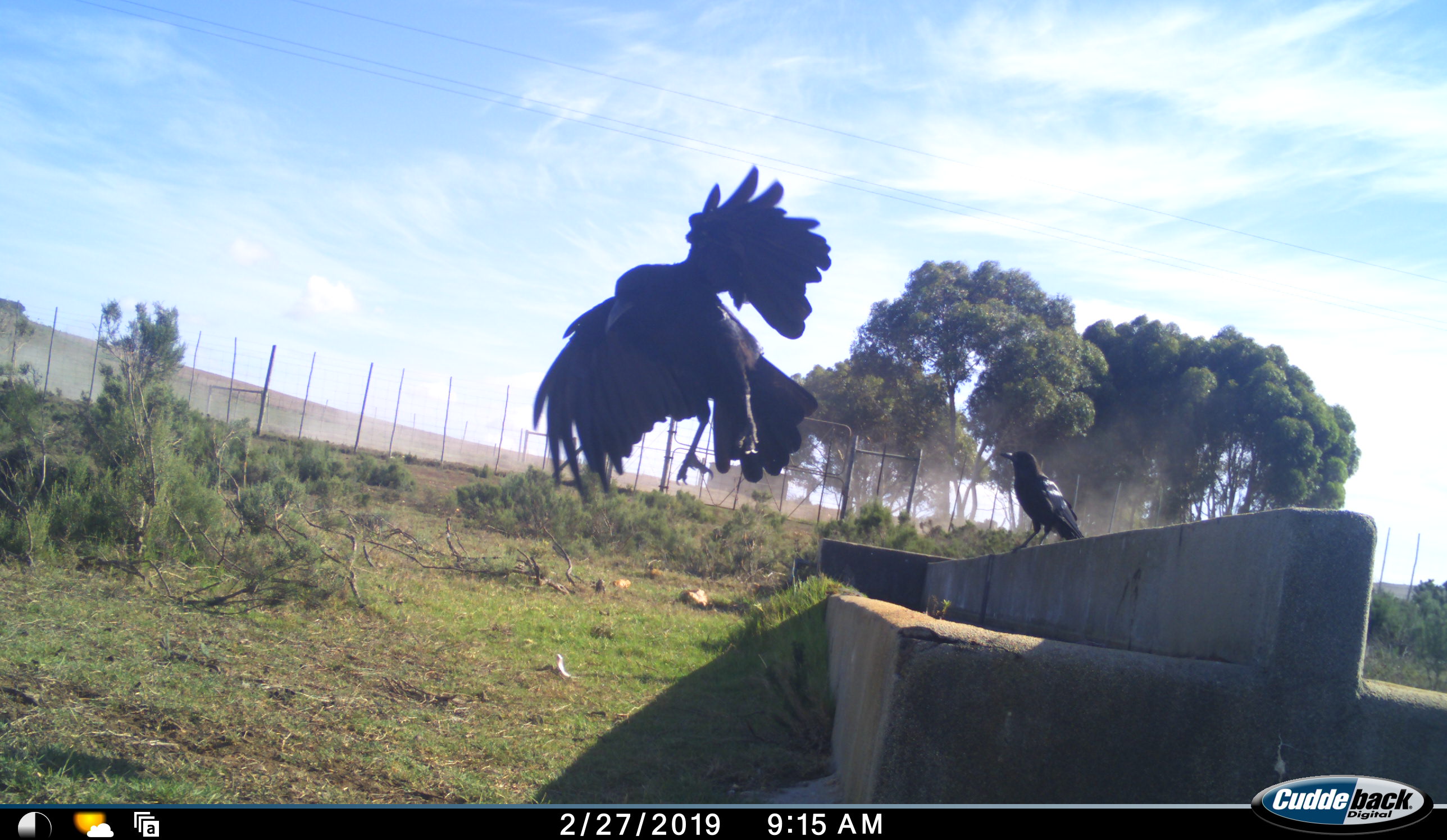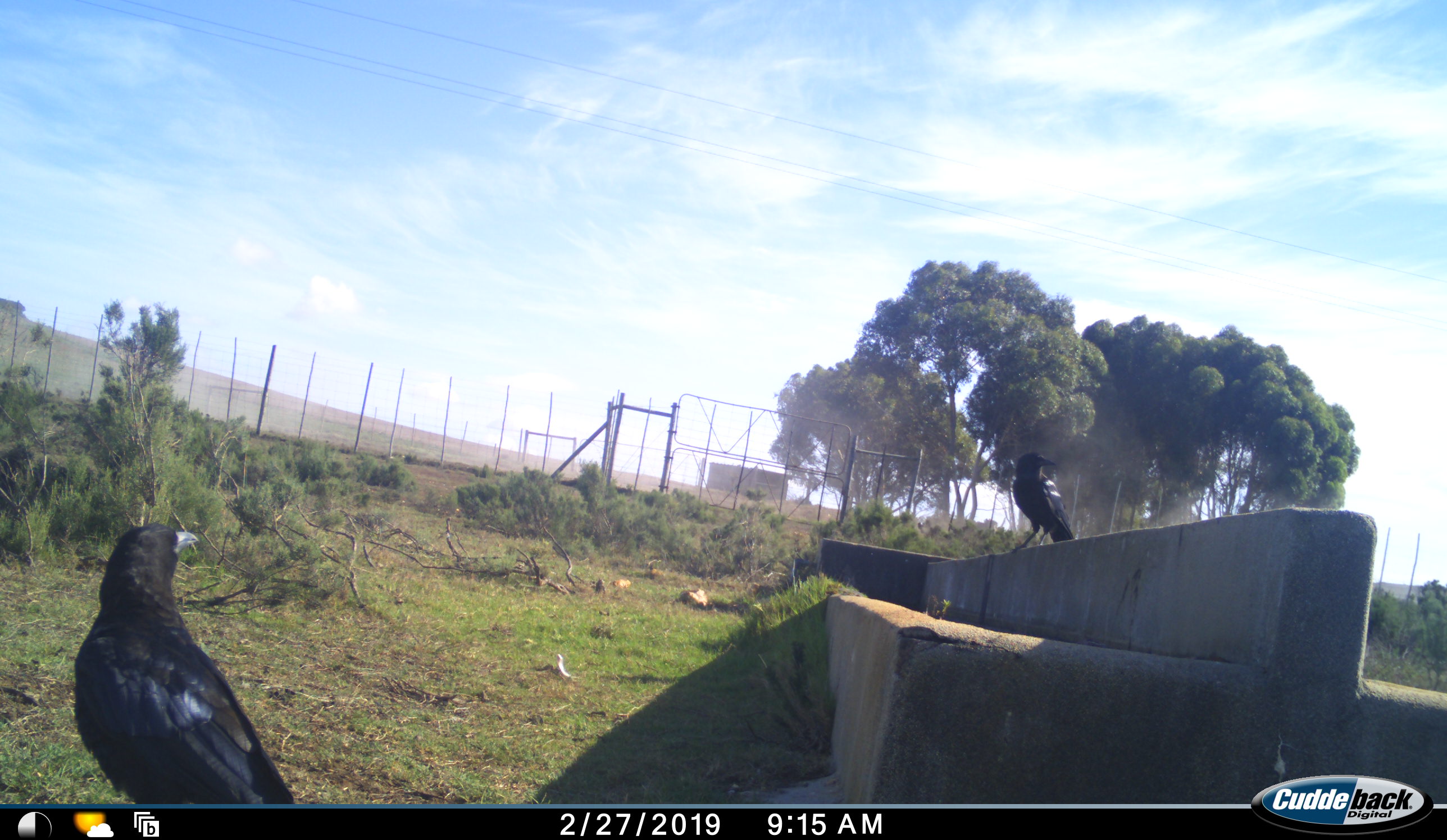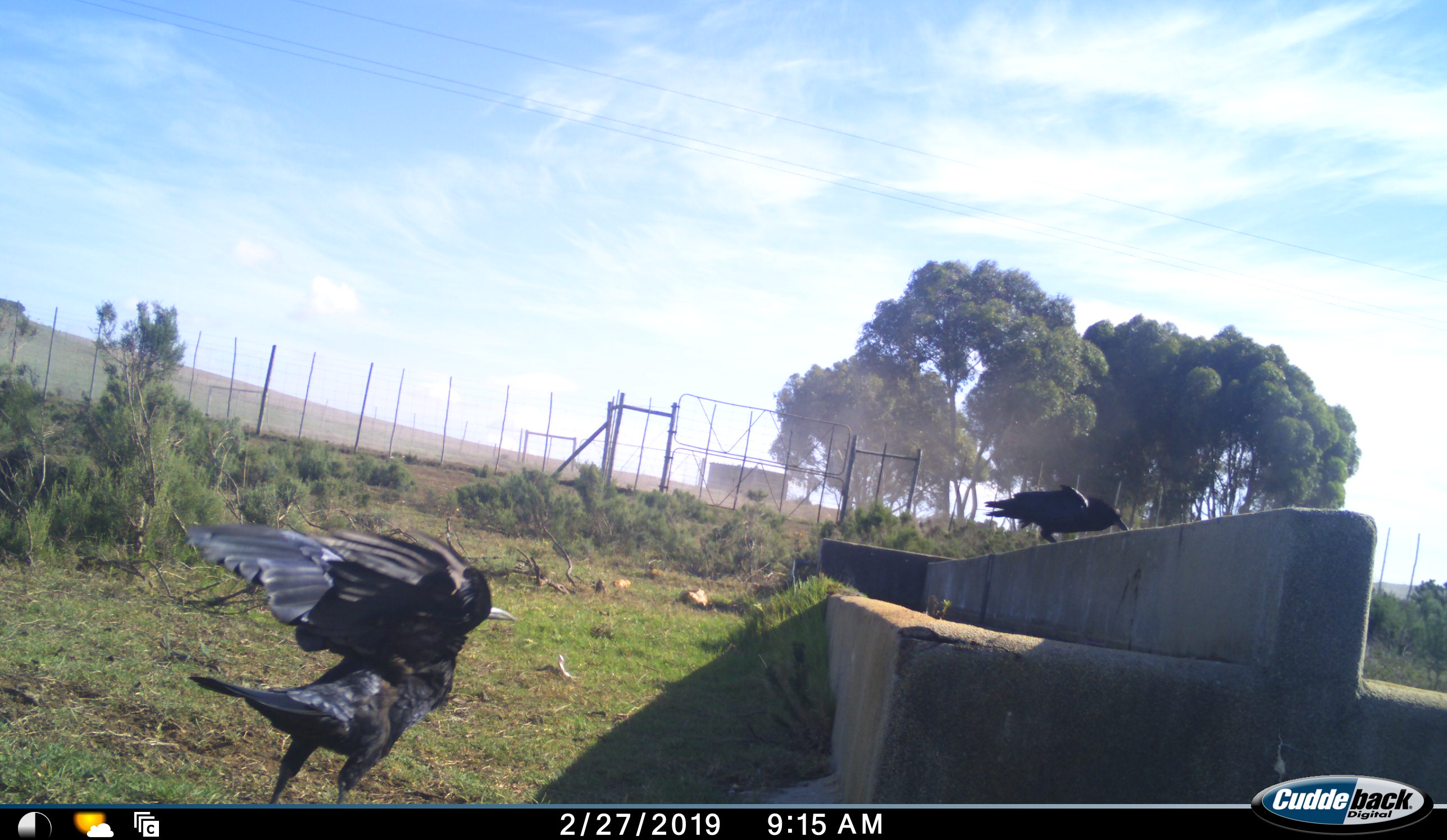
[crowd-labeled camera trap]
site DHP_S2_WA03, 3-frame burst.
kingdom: Animalia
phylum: Chordata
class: Aves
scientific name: Aves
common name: bird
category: birdother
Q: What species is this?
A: Birdother (bird) (Aves).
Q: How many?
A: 2.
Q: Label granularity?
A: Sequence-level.